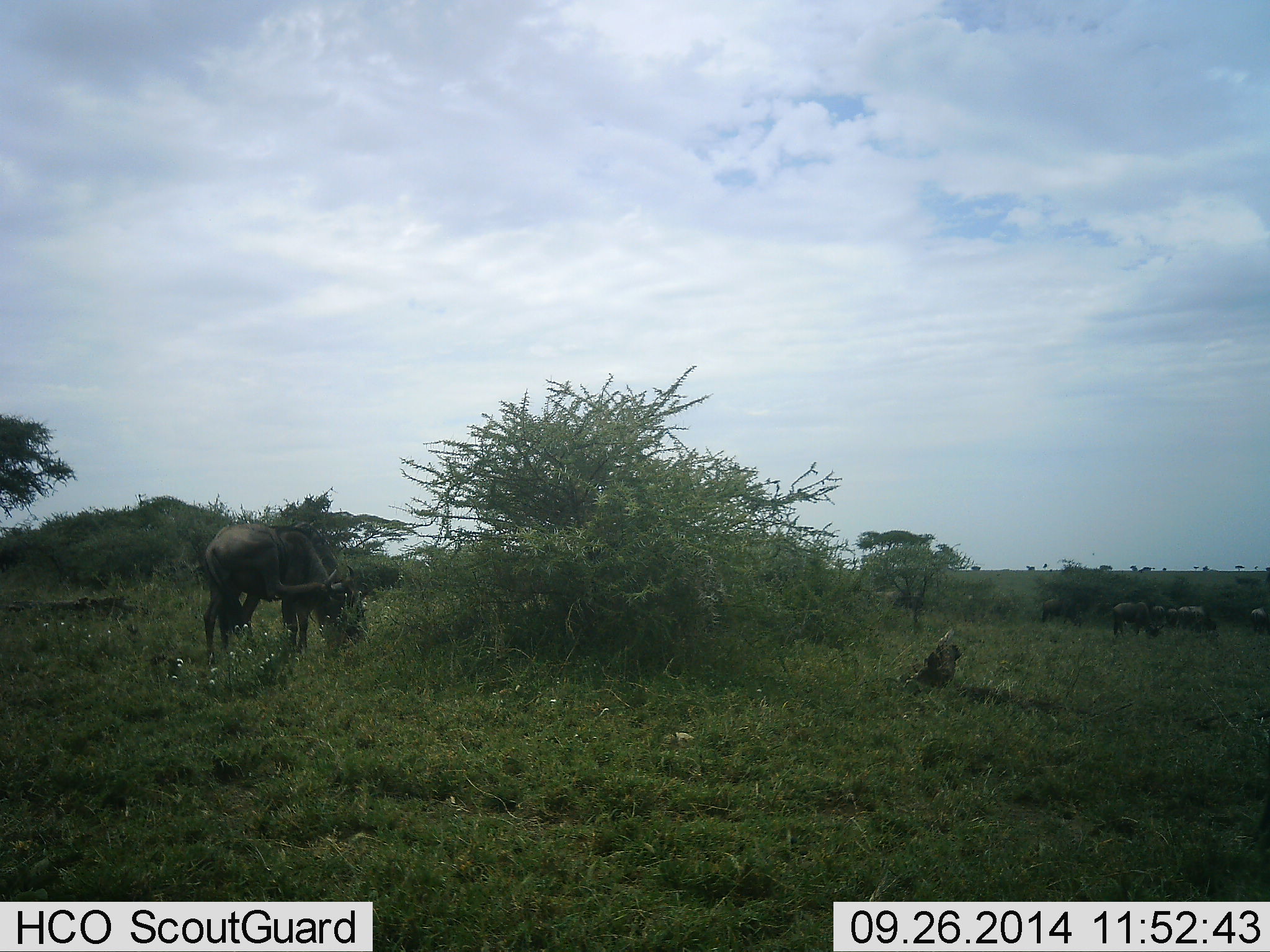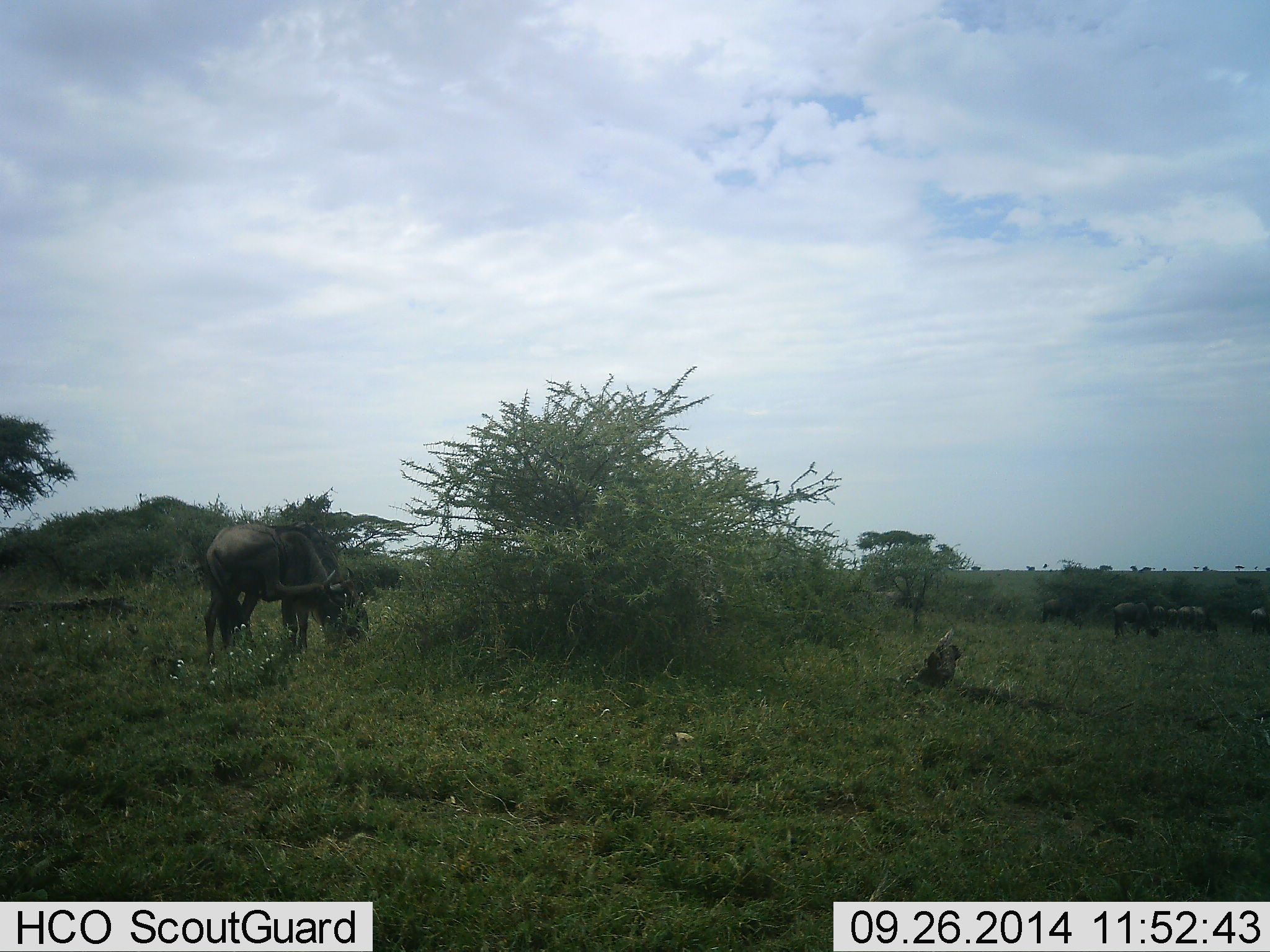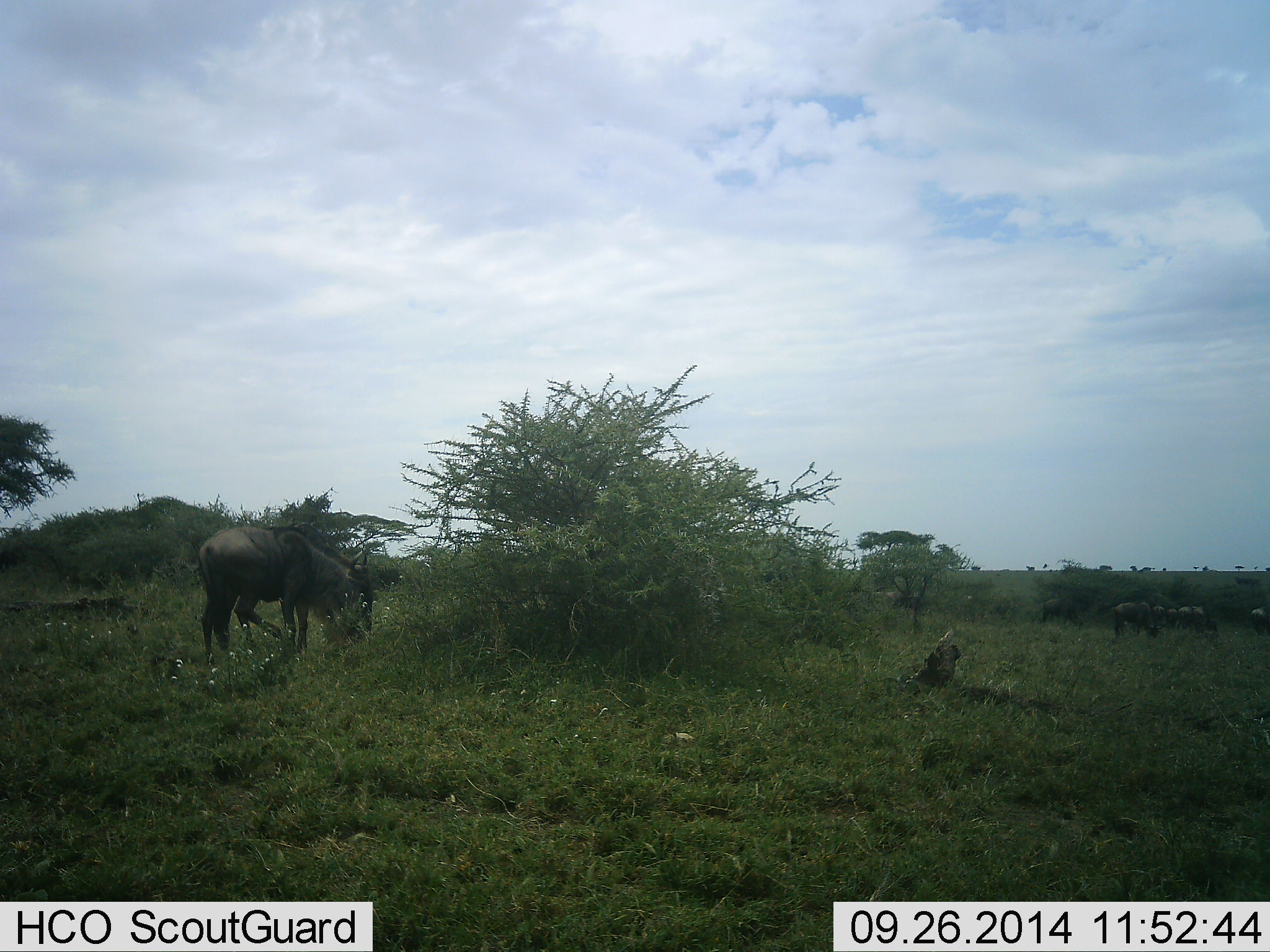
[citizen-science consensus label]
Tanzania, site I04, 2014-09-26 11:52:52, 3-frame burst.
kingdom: Animalia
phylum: Chordata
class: Mammalia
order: Artiodactyla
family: Bovidae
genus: Connochaetes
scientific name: Connochaetes taurinus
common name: blue wildebeest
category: wildebeest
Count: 5.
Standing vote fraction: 30%.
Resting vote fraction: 0%.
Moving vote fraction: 0%.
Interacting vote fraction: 0%.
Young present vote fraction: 0%.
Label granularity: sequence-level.